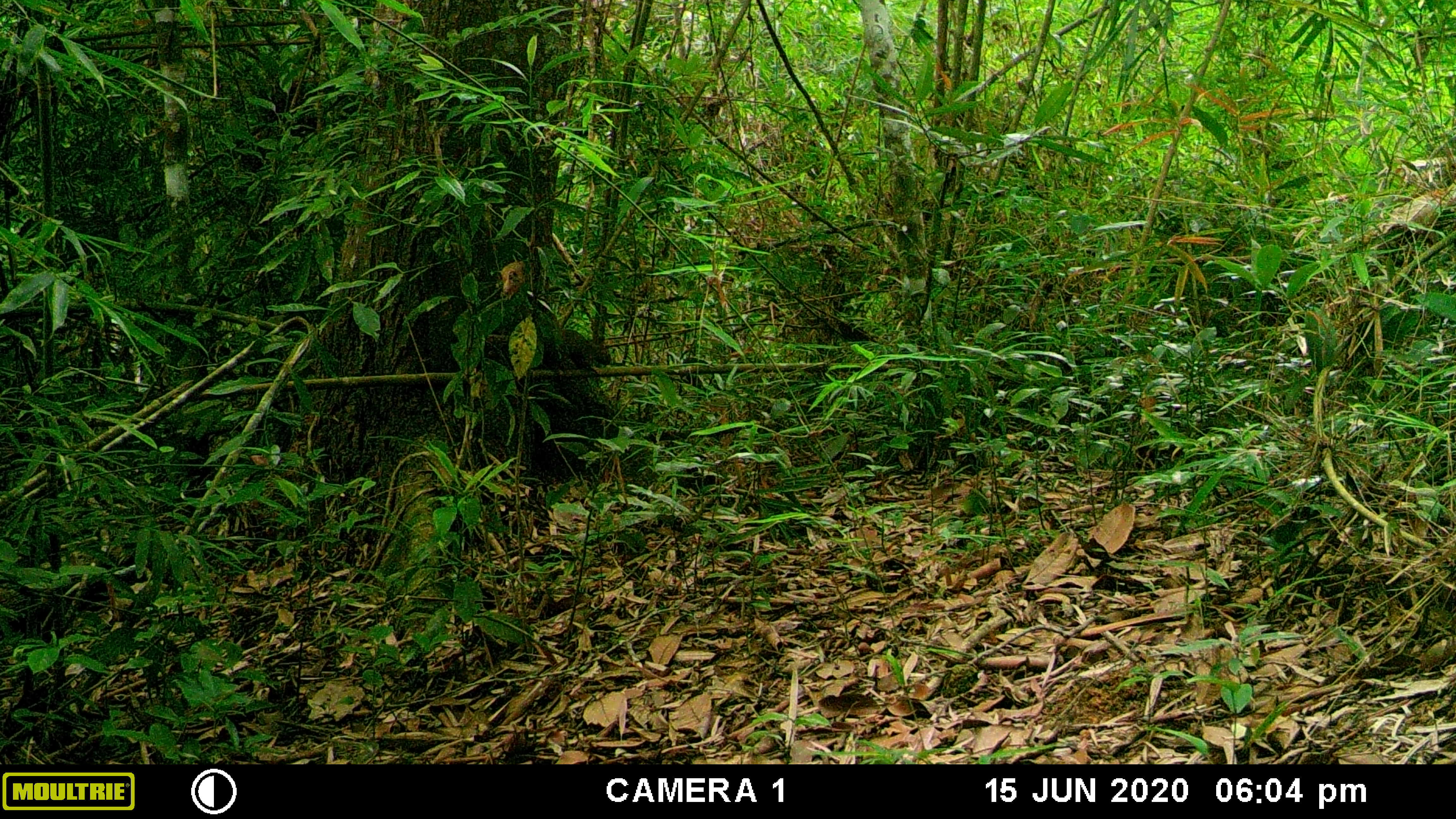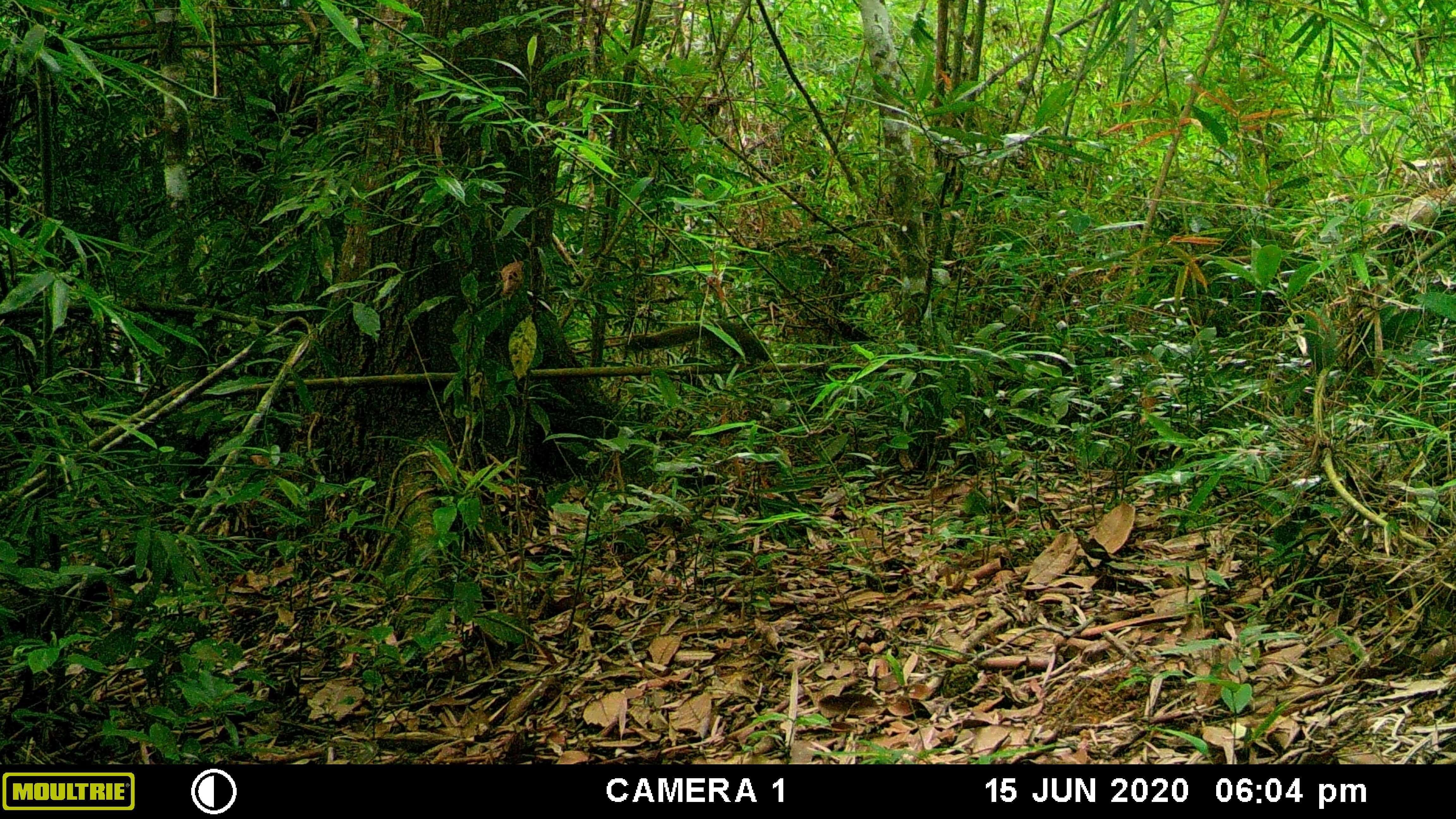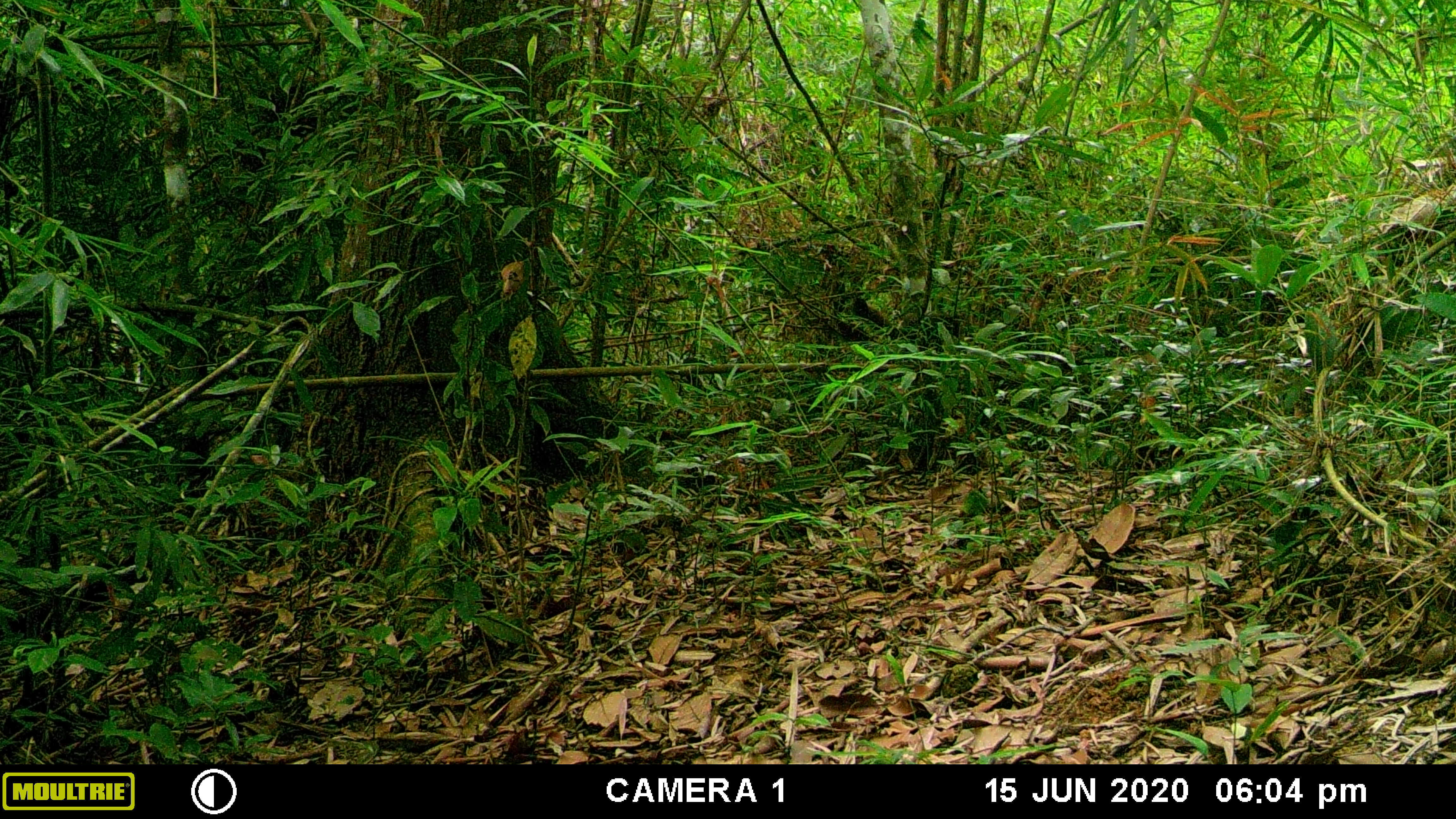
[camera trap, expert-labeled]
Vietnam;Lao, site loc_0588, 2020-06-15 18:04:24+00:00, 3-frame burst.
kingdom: Animalia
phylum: Chordata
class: Mammalia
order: Rodentia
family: Sciuridae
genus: Callosciurus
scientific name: Callosciurus erythraeus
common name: pallas's squirrel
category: pallass squirrel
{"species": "pallass squirrel (pallas's squirrel) (Callosciurus erythraeus)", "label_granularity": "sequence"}